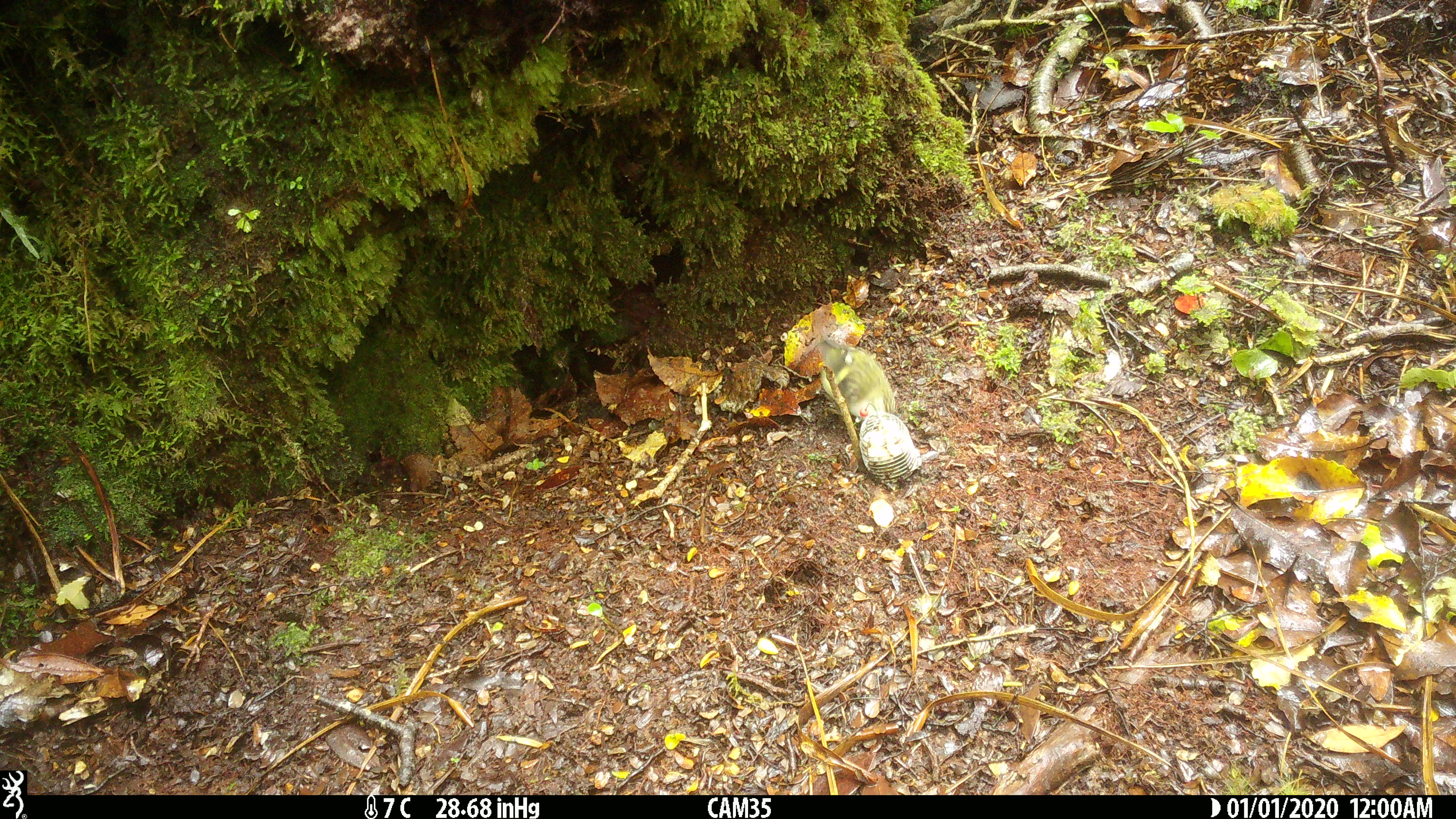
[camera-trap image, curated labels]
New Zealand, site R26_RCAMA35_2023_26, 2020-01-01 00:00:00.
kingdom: Animalia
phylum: Chordata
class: Aves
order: Passeriformes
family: Acanthisittidae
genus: Acanthisitta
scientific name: Acanthisitta chloris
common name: rifleman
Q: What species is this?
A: Rifleman (Acanthisitta chloris).